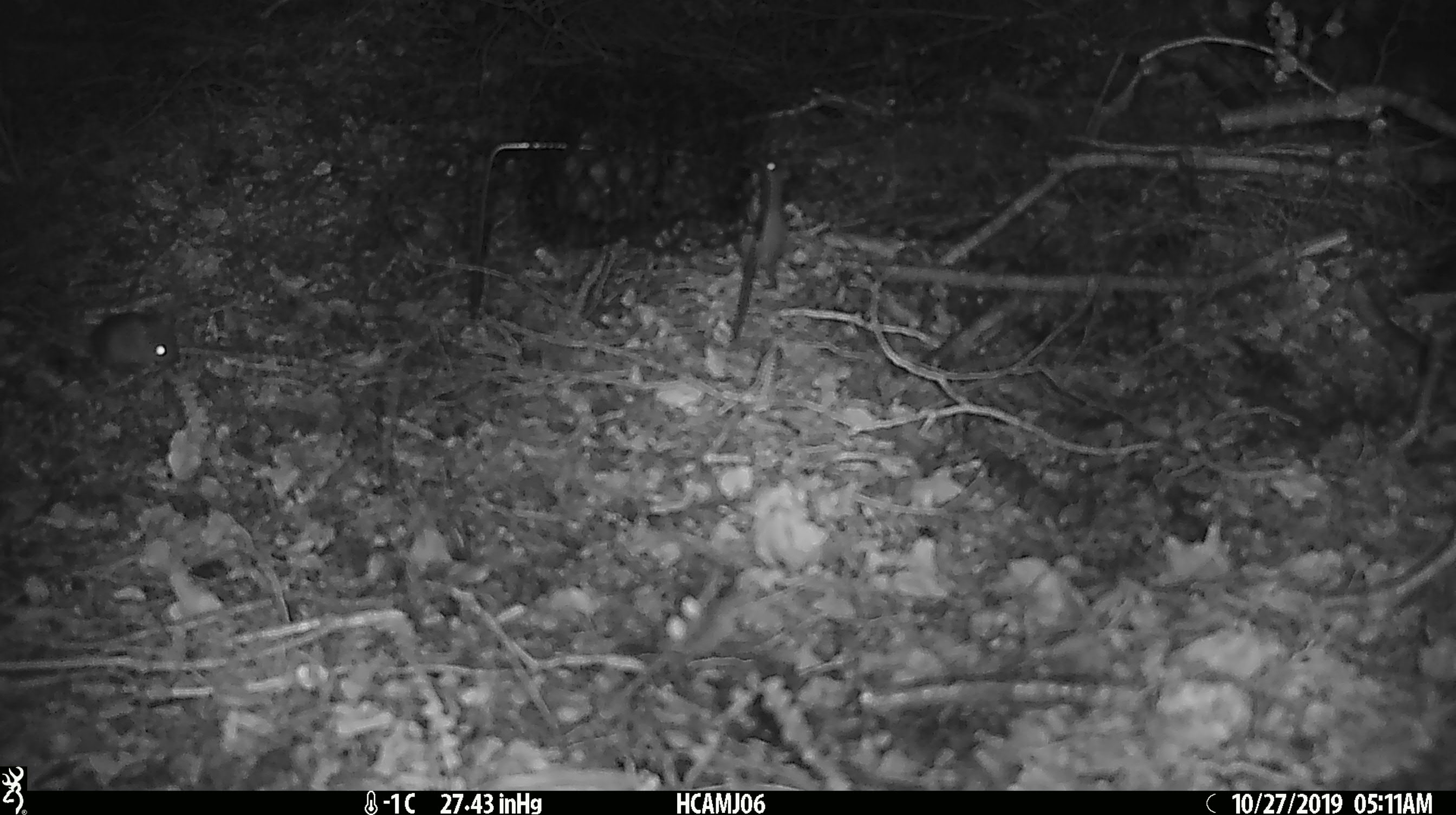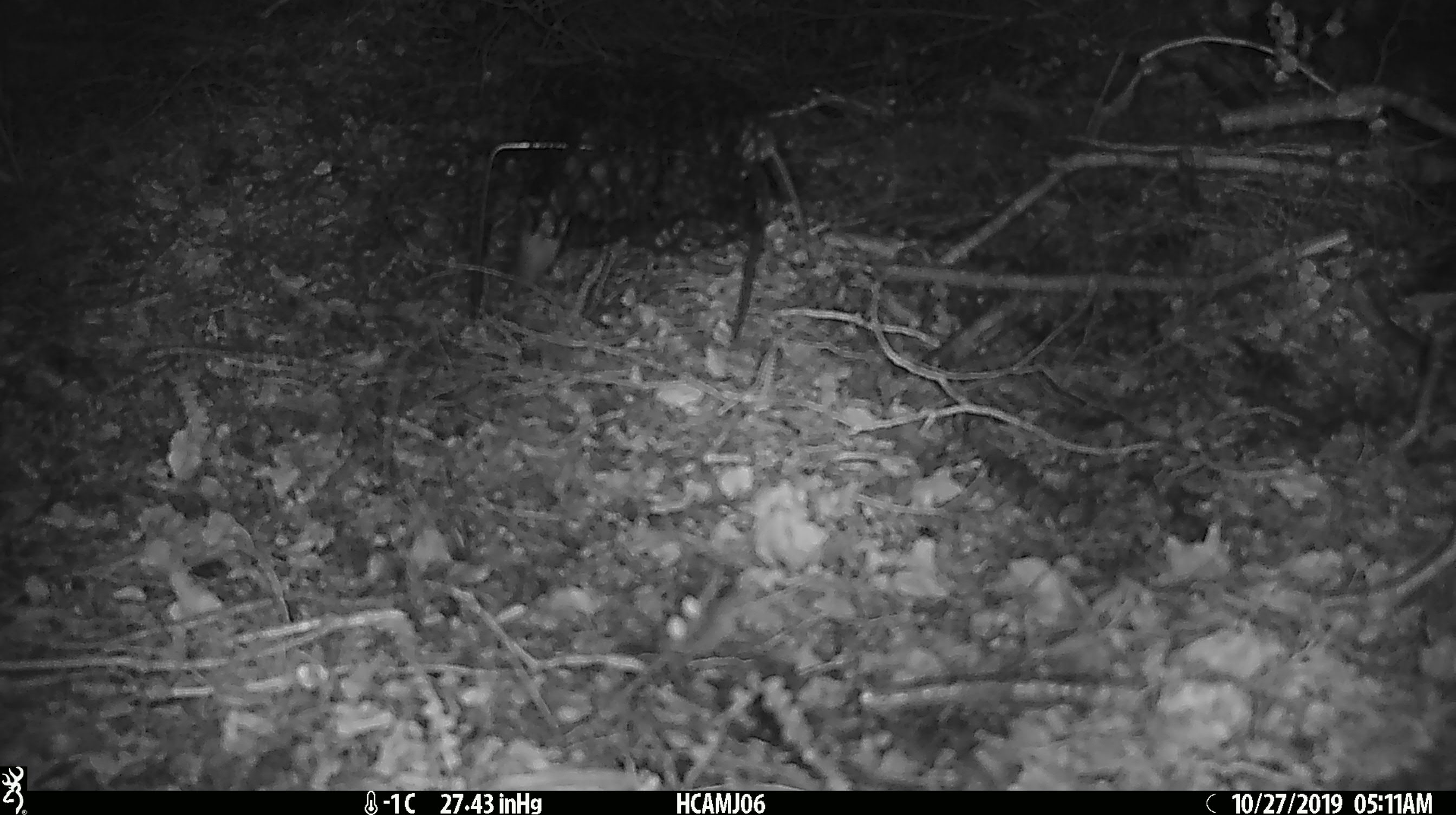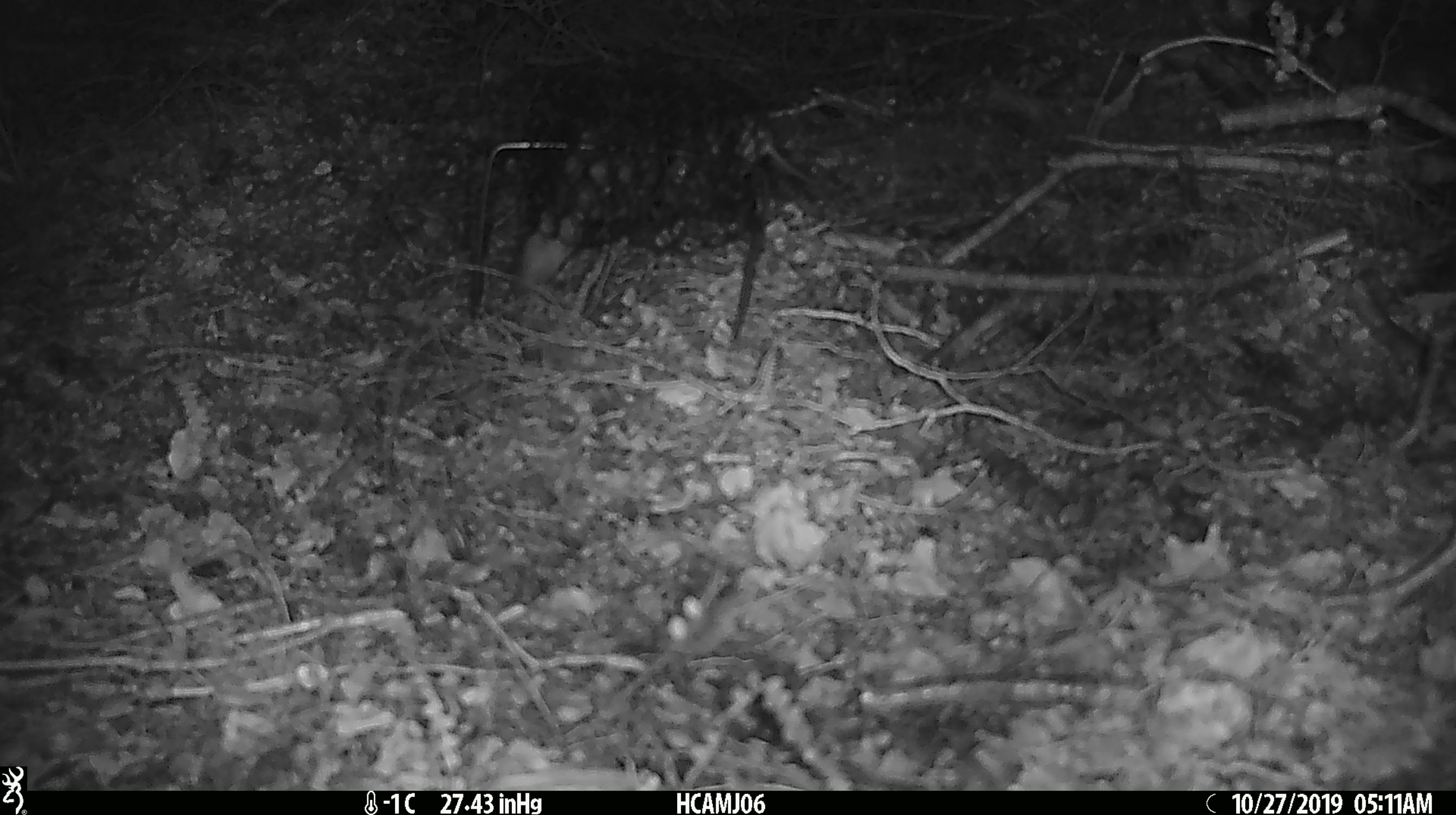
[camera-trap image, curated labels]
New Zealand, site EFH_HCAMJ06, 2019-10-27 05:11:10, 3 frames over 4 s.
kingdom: Animalia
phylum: Chordata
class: Mammalia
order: Rodentia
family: Muridae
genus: Mus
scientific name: Mus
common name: mouse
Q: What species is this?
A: Mouse (Mus).